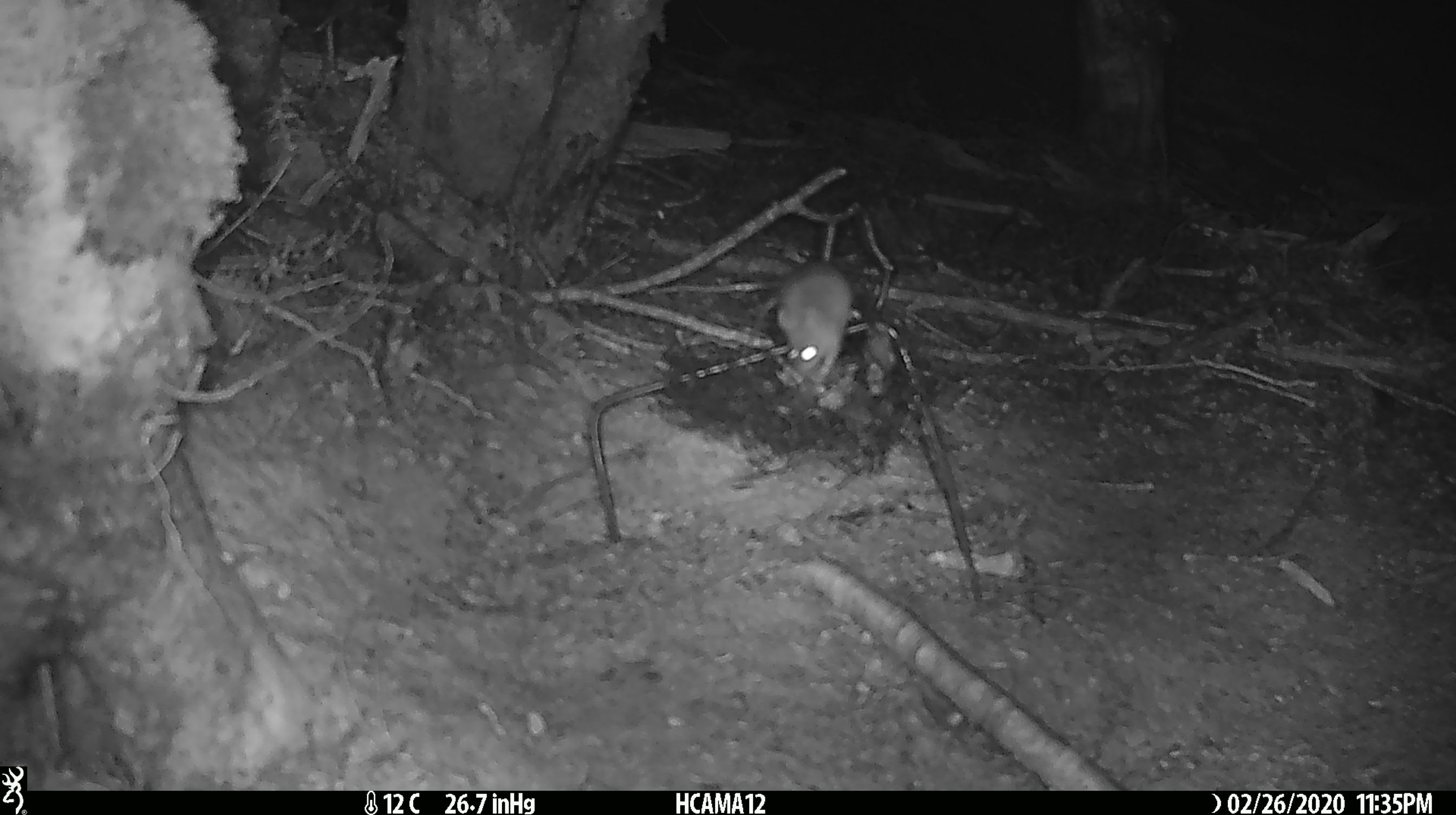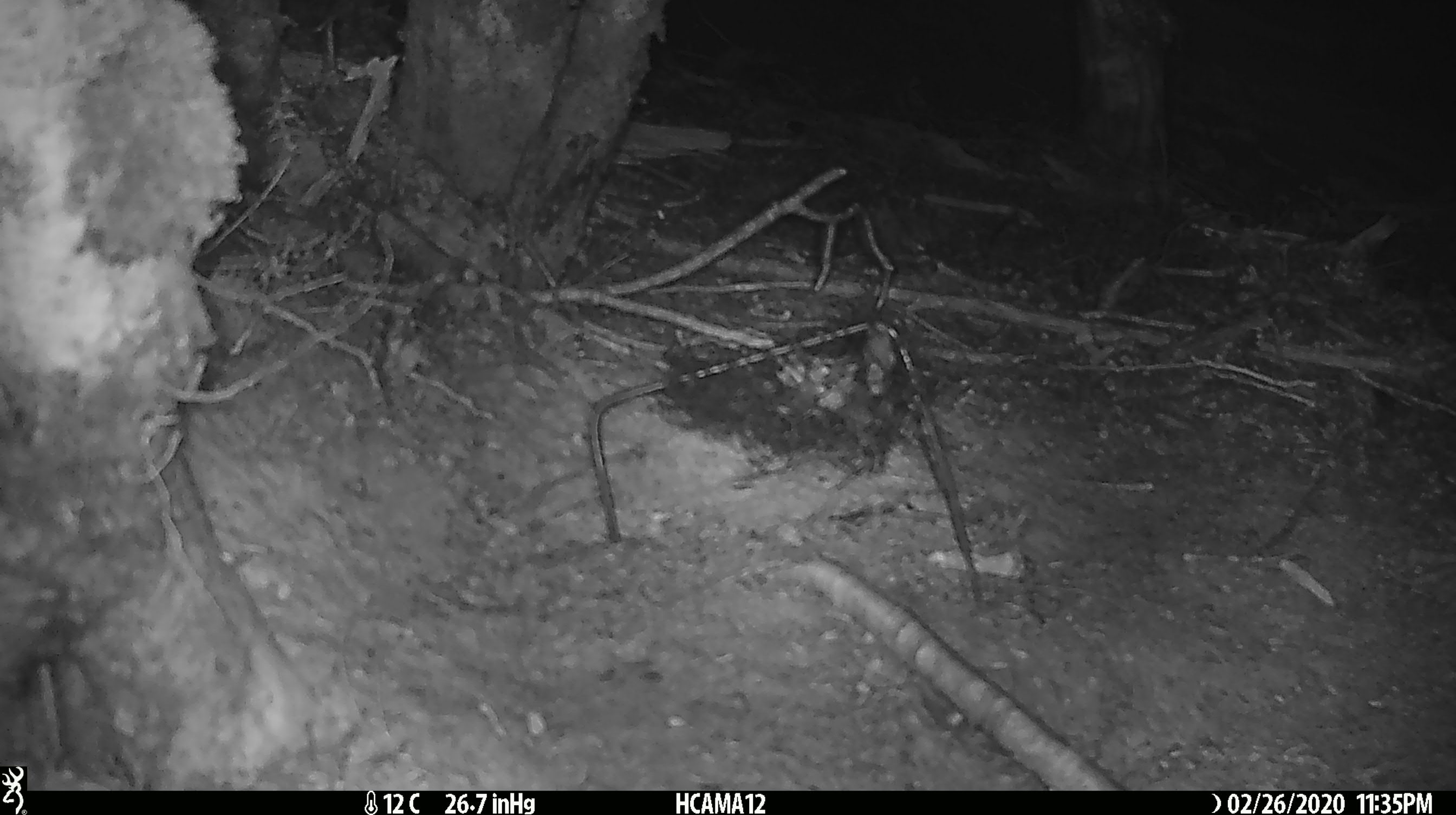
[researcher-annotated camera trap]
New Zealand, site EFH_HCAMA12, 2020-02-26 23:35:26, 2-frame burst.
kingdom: Animalia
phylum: Chordata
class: Mammalia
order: Rodentia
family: Muridae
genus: Mus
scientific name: Mus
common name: mouse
Mouse (Mus).